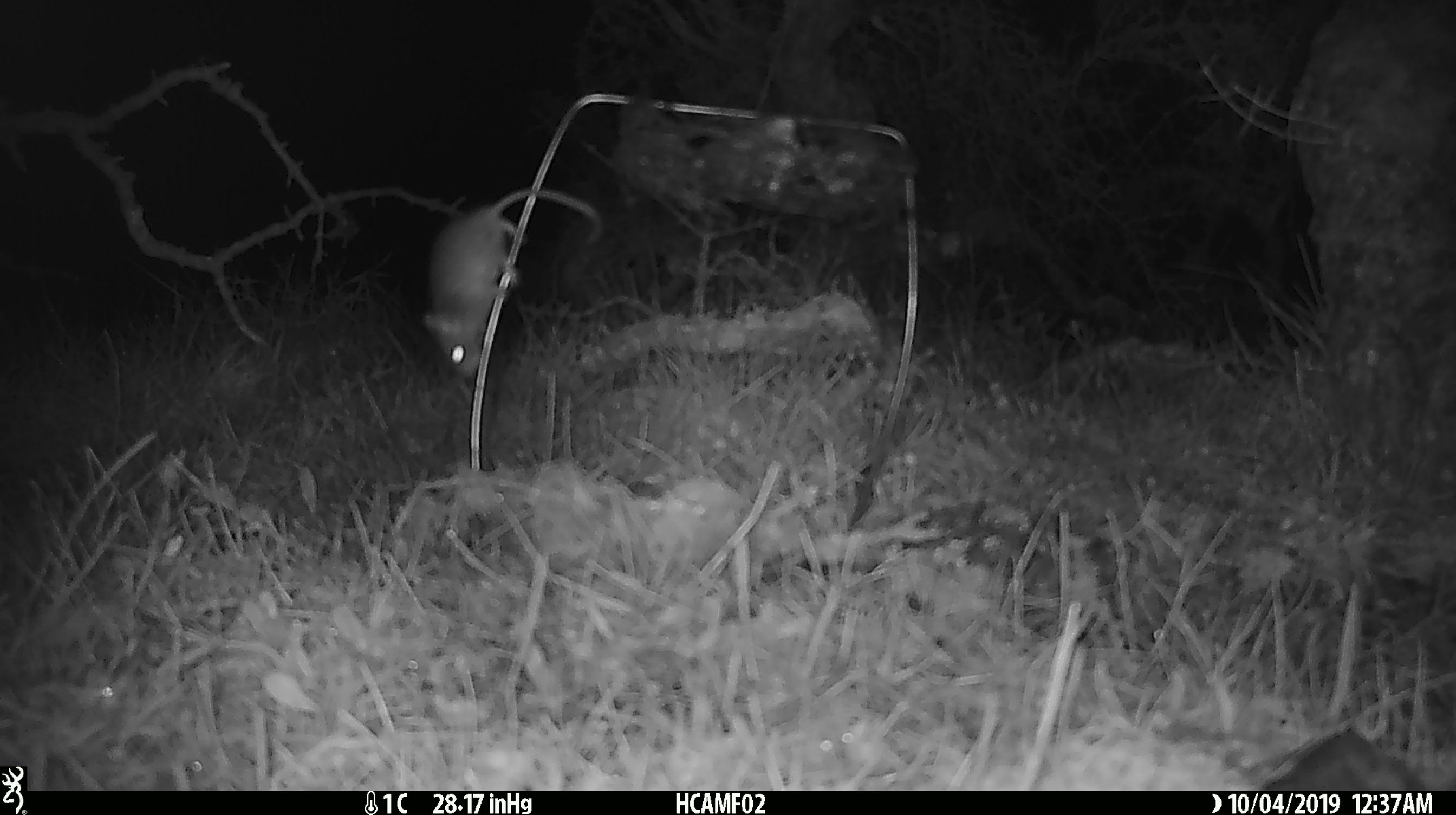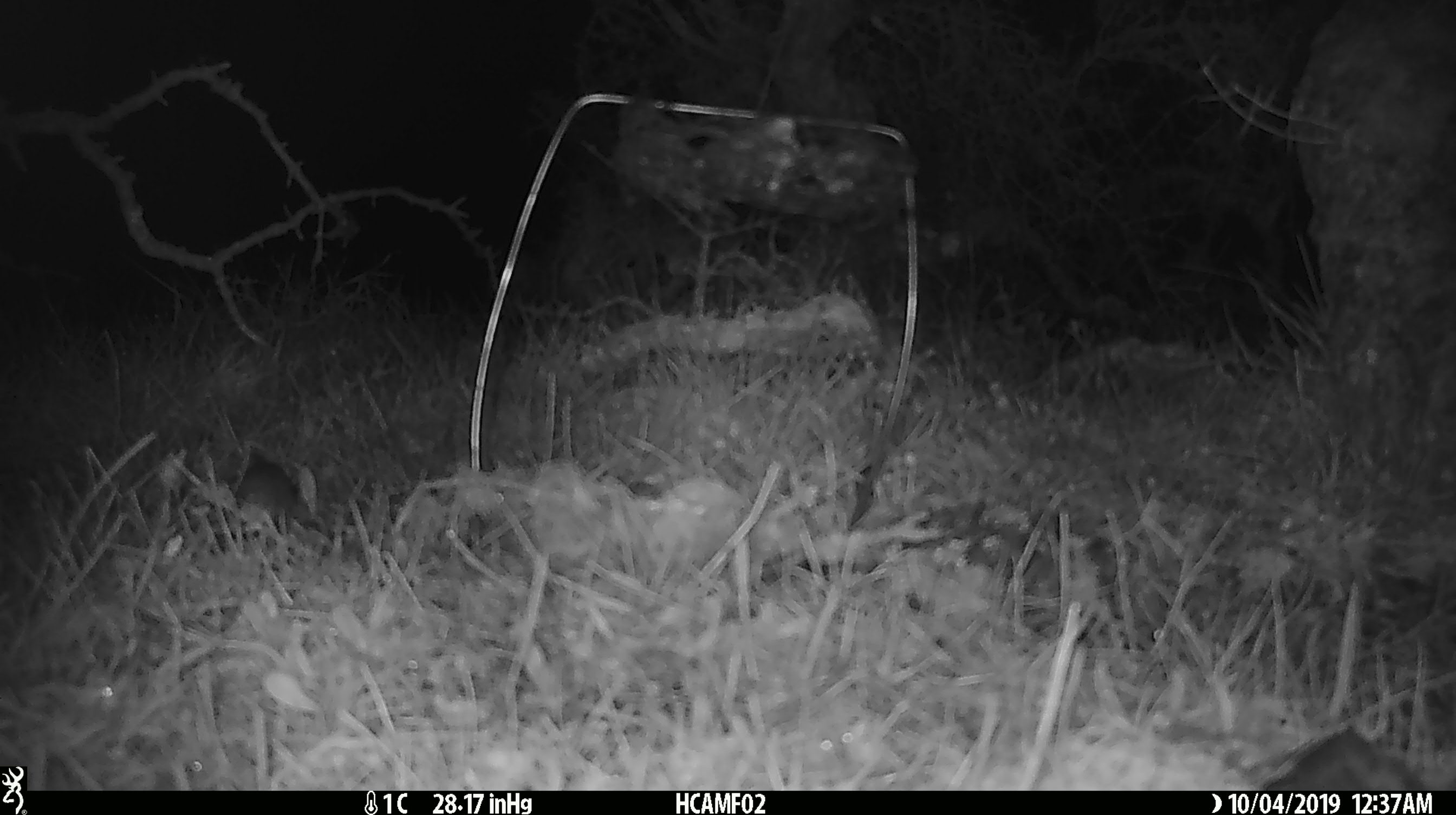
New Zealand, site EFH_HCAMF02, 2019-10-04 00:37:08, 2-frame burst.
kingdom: Animalia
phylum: Chordata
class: Mammalia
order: Rodentia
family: Muridae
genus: Mus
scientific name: Mus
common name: mouse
Mouse (Mus).